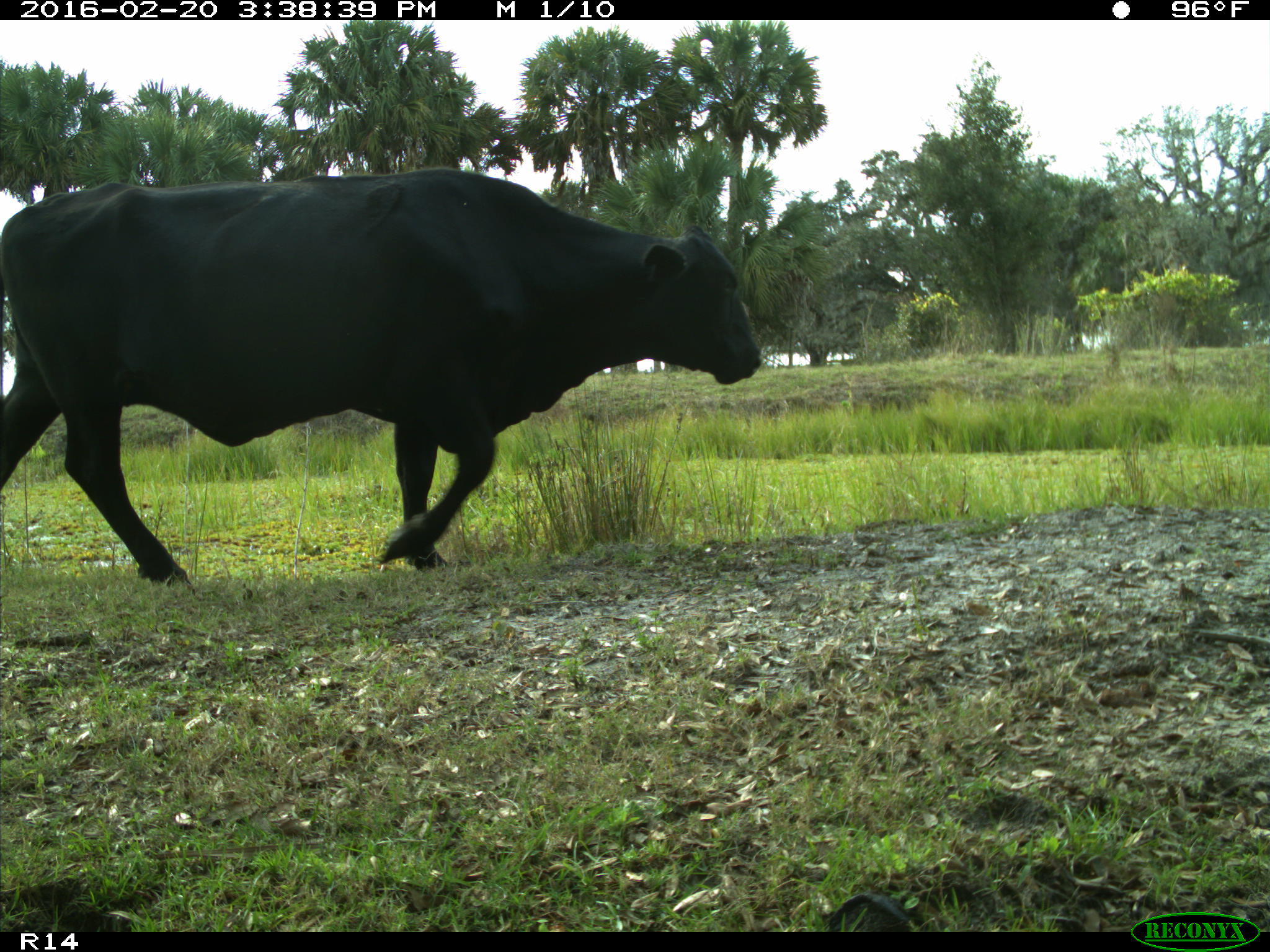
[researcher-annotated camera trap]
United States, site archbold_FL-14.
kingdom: Animalia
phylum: Chordata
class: Mammalia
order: Artiodactyla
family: Bovidae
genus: Bos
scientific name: Bos taurus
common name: domestic cow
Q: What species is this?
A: Bos taurus (domestic cow).